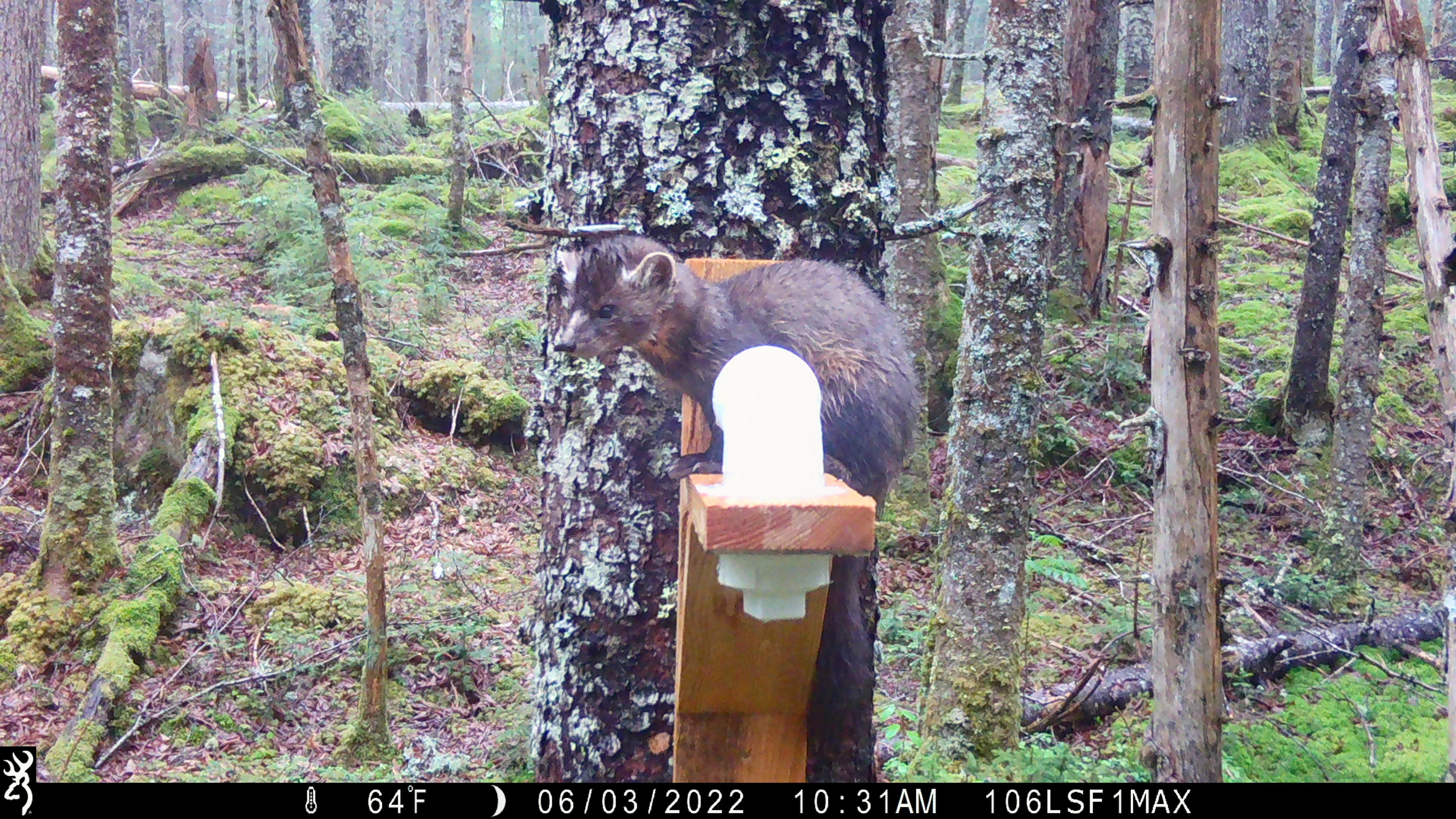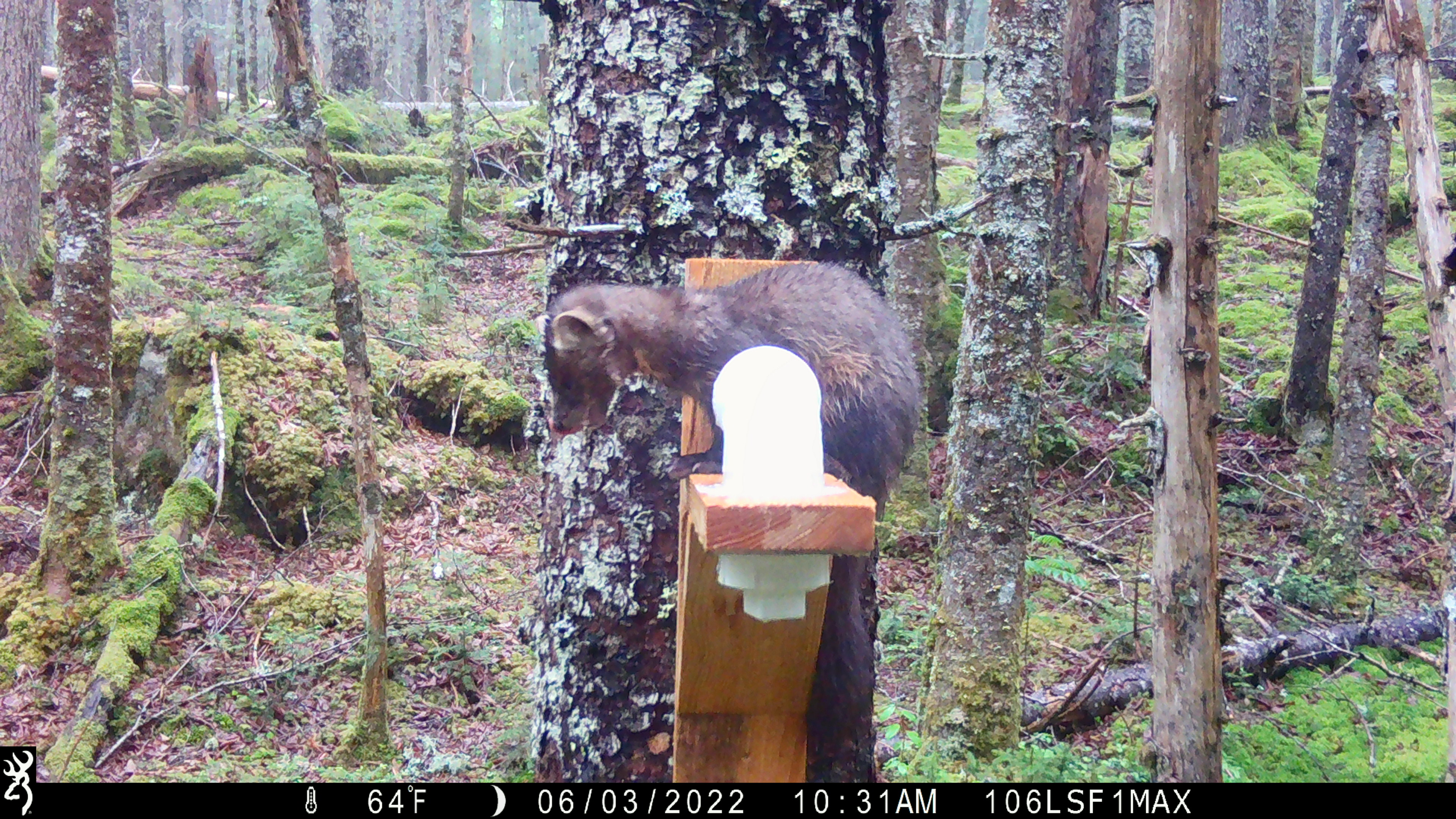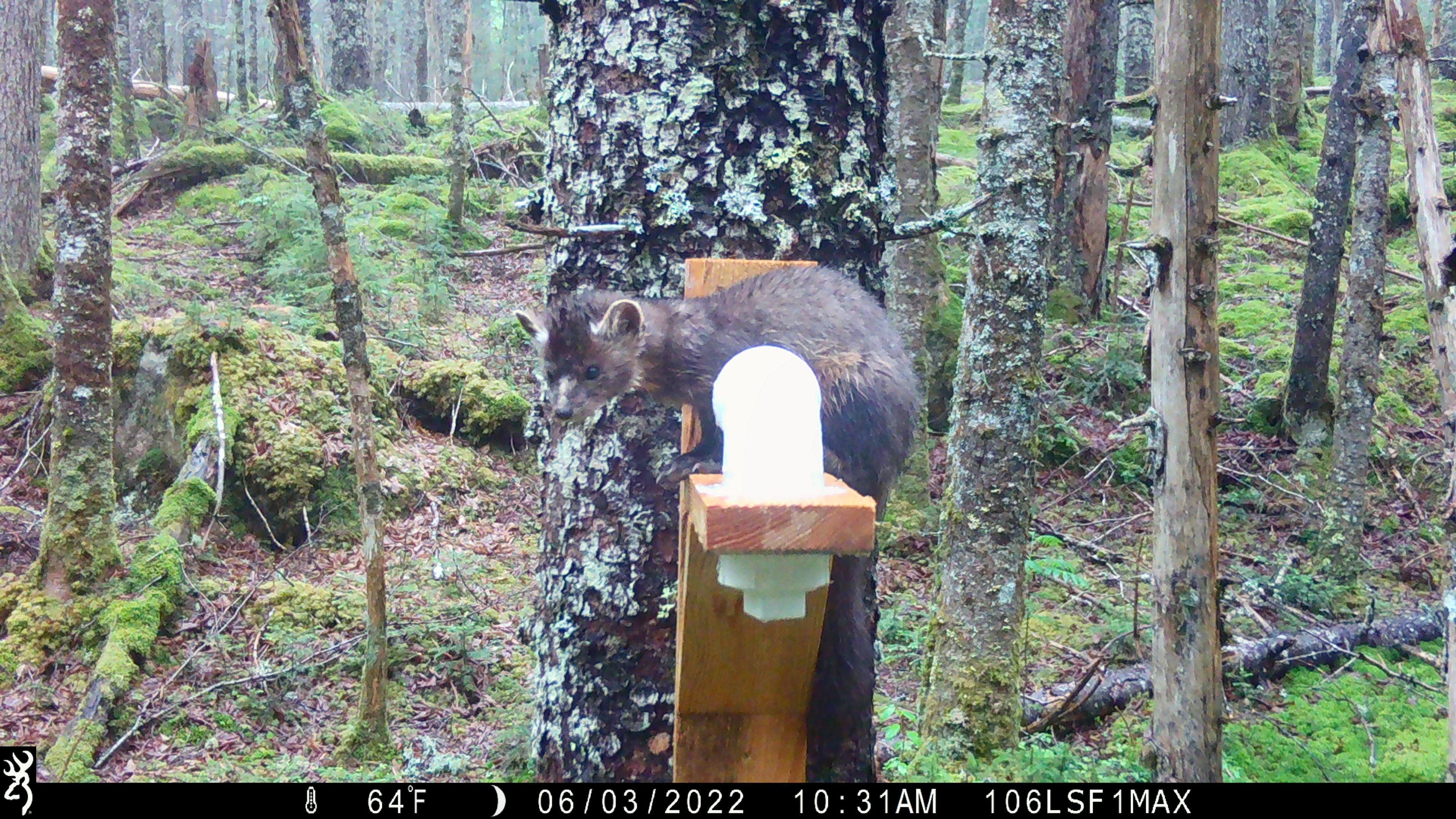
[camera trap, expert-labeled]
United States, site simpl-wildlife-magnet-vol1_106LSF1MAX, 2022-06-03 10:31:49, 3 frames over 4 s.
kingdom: Animalia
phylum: Chordata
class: Mammalia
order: Carnivora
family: Mustelidae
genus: Martes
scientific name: Martes americana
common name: american marten